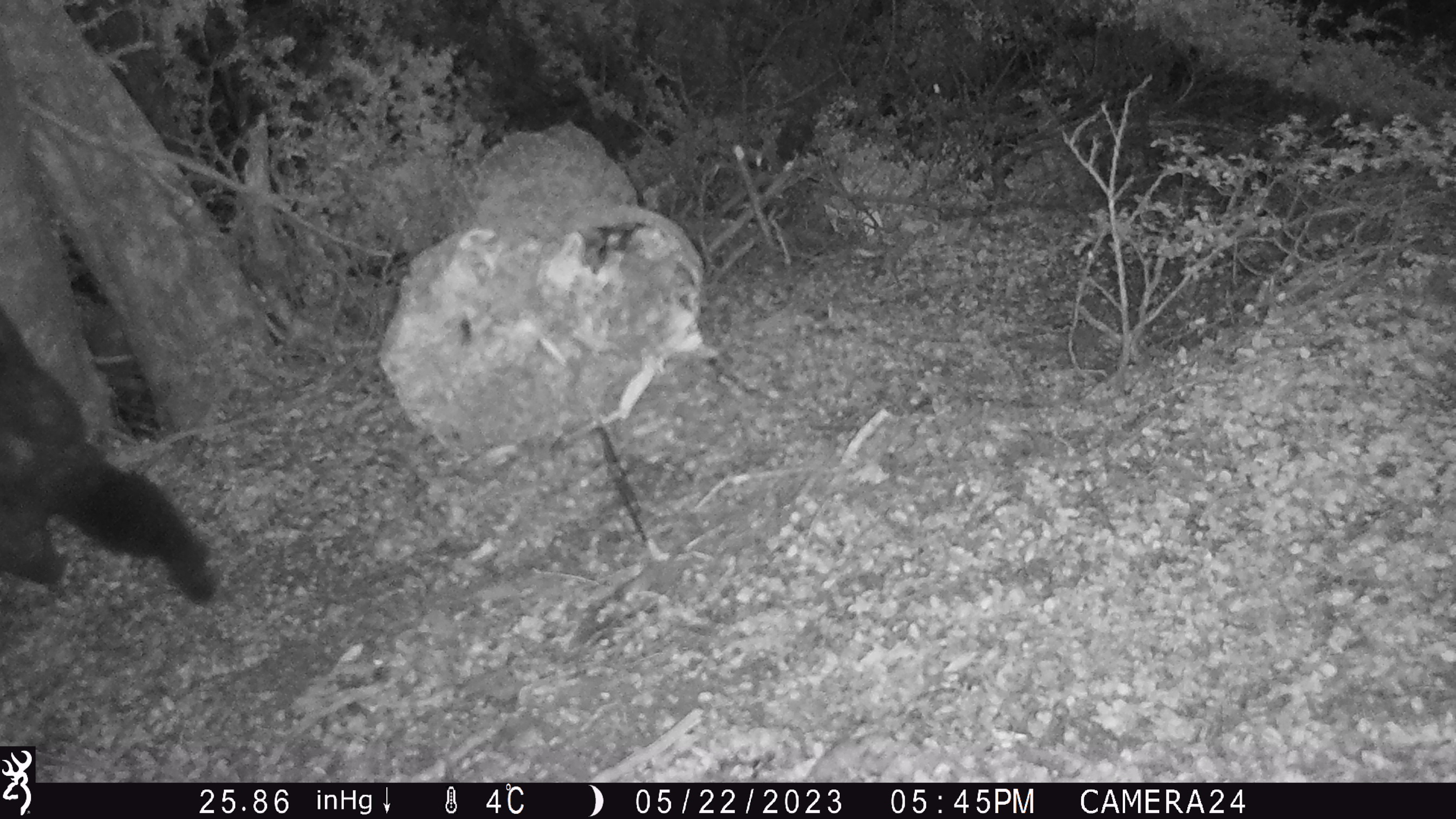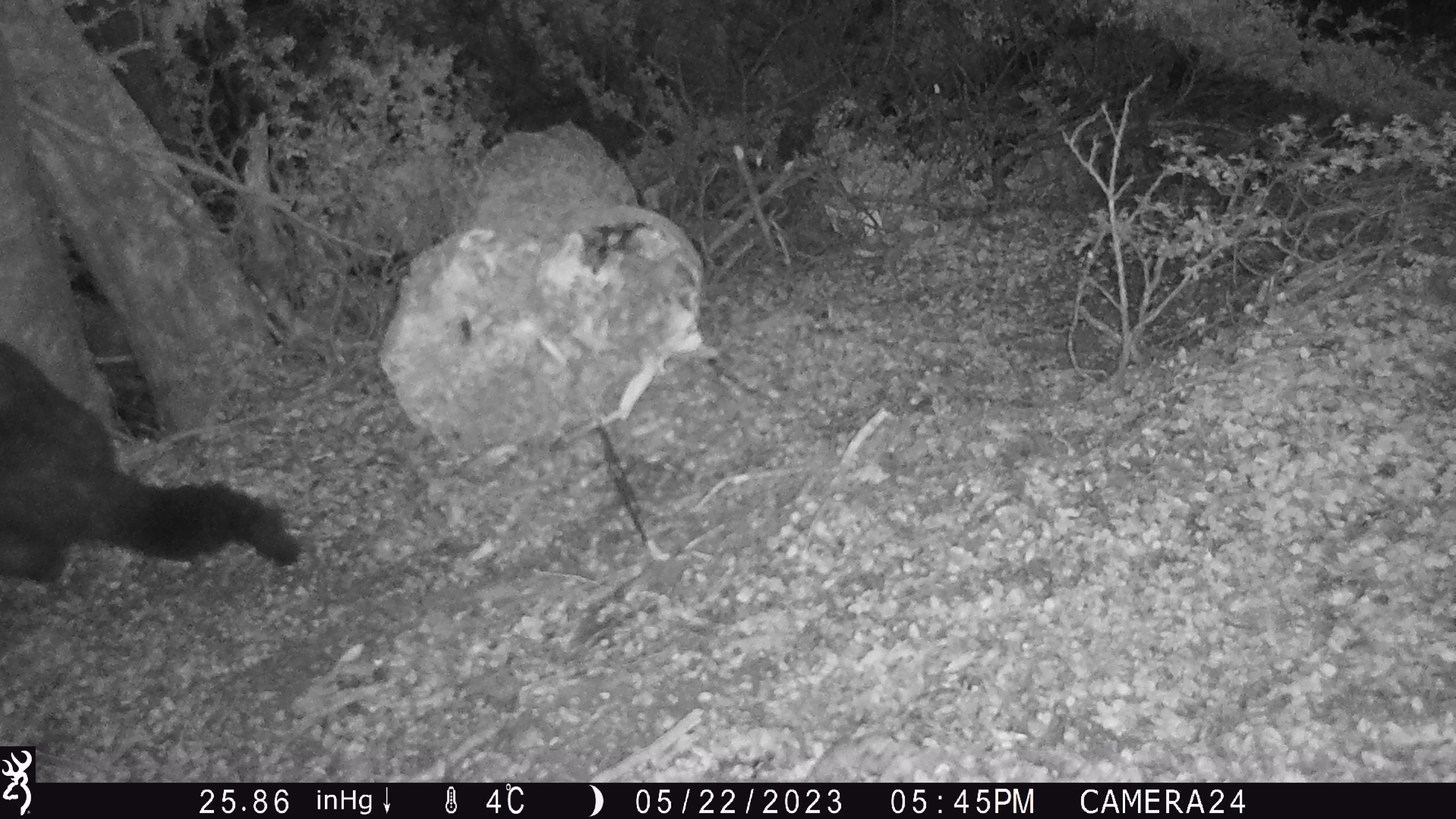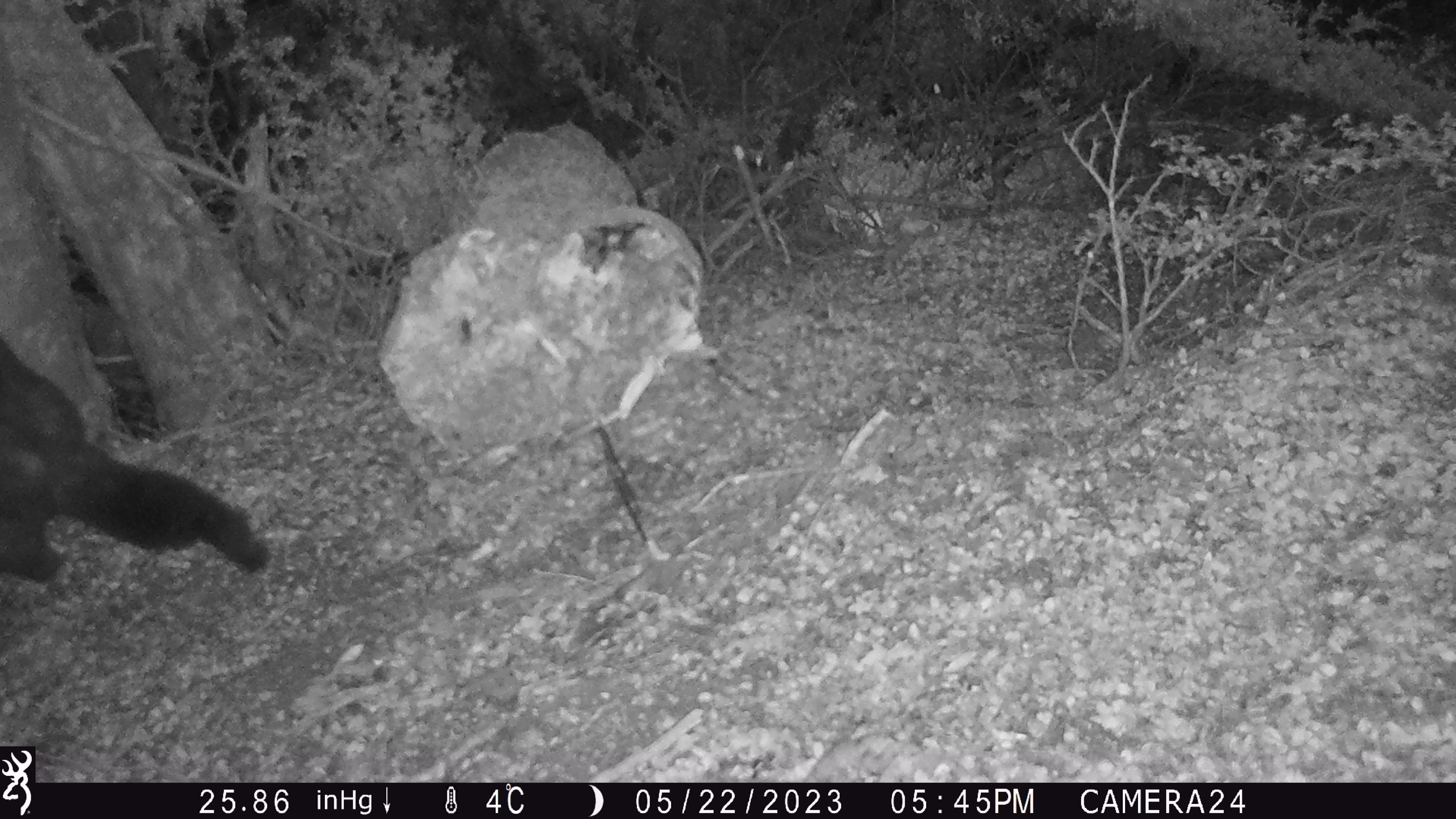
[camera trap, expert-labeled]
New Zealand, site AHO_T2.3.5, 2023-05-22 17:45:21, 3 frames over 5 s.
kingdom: Animalia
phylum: Chordata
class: Mammalia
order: Carnivora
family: Mustelidae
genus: Mustela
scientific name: Mustela erminea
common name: stoat